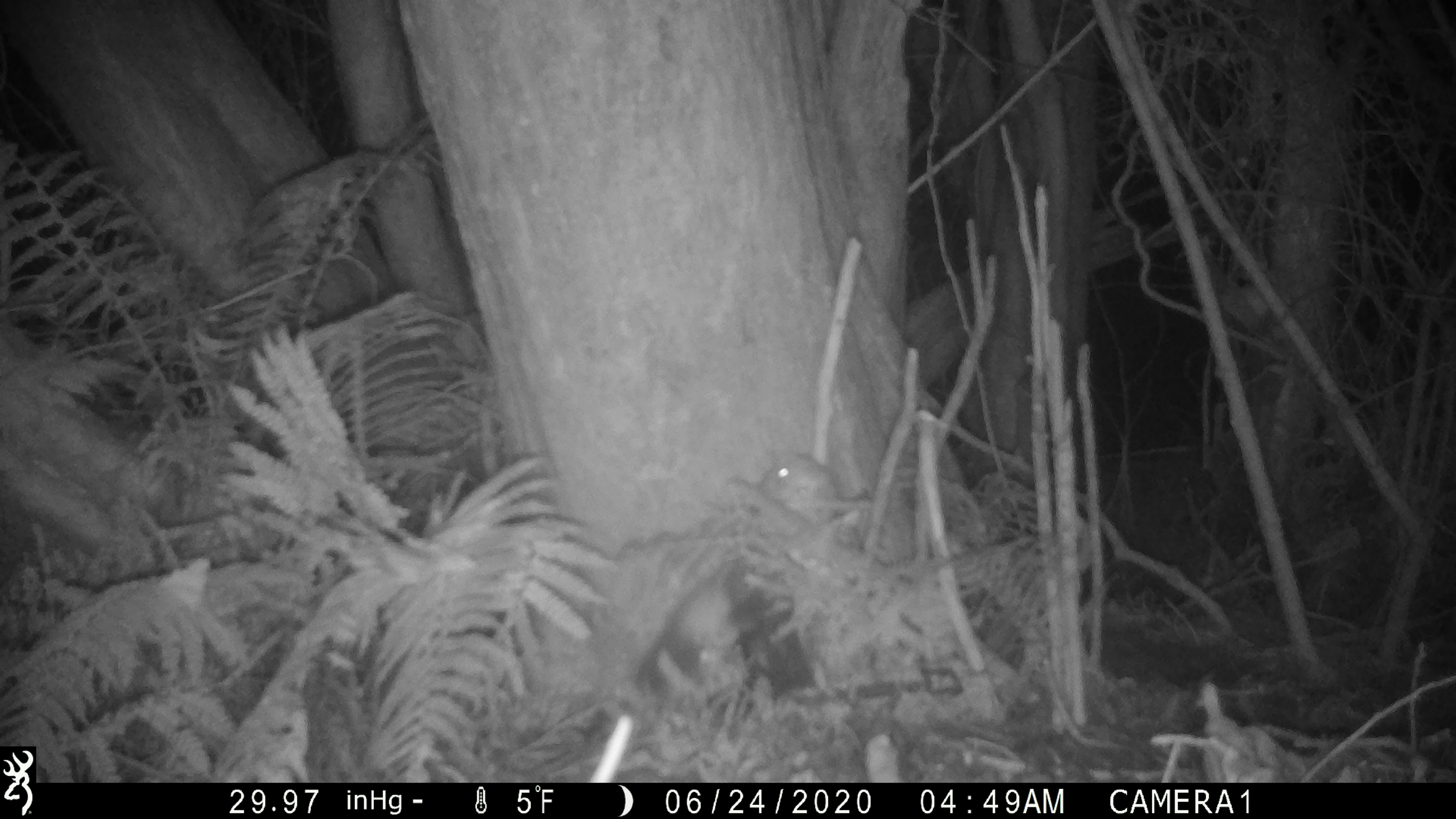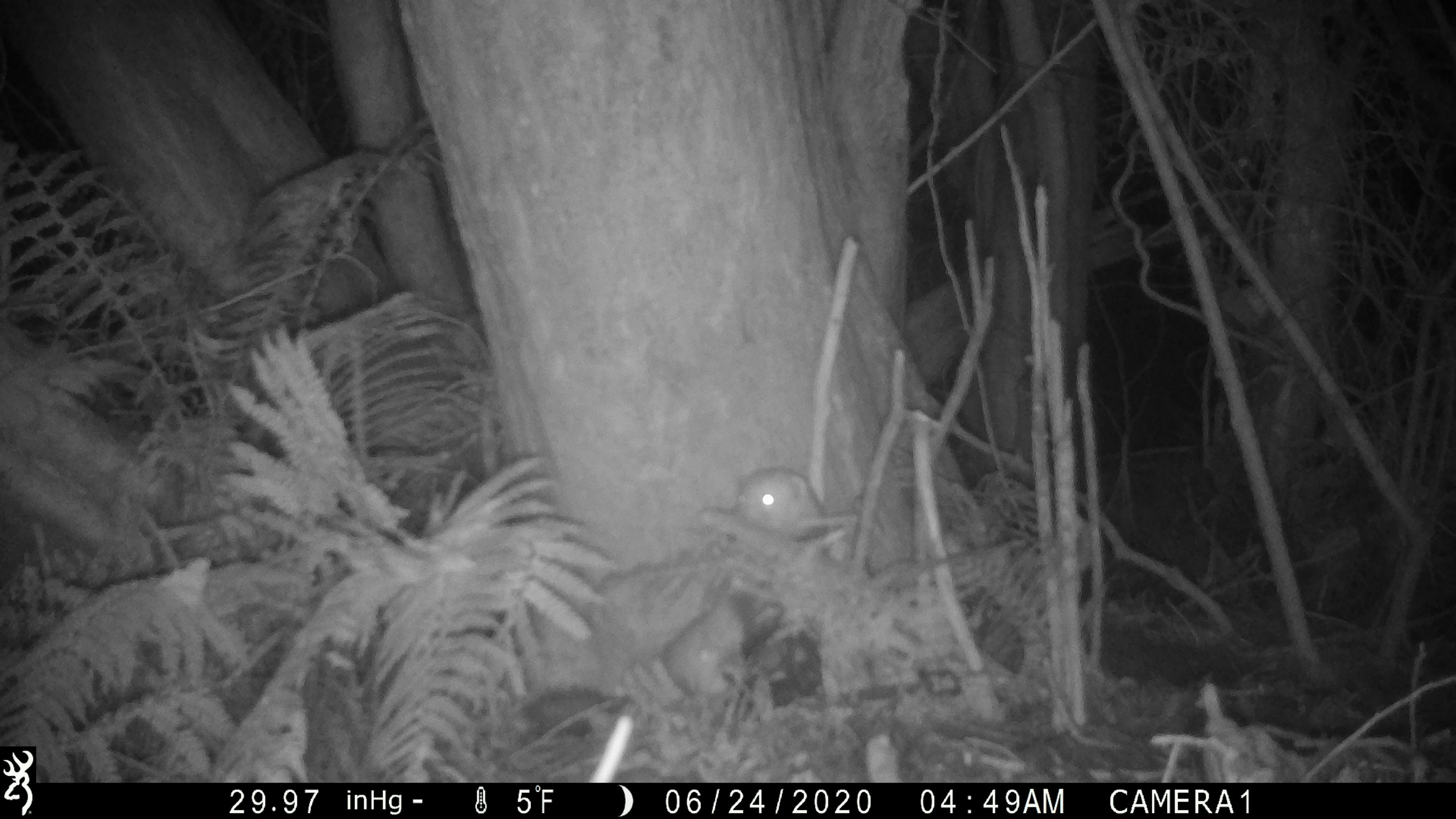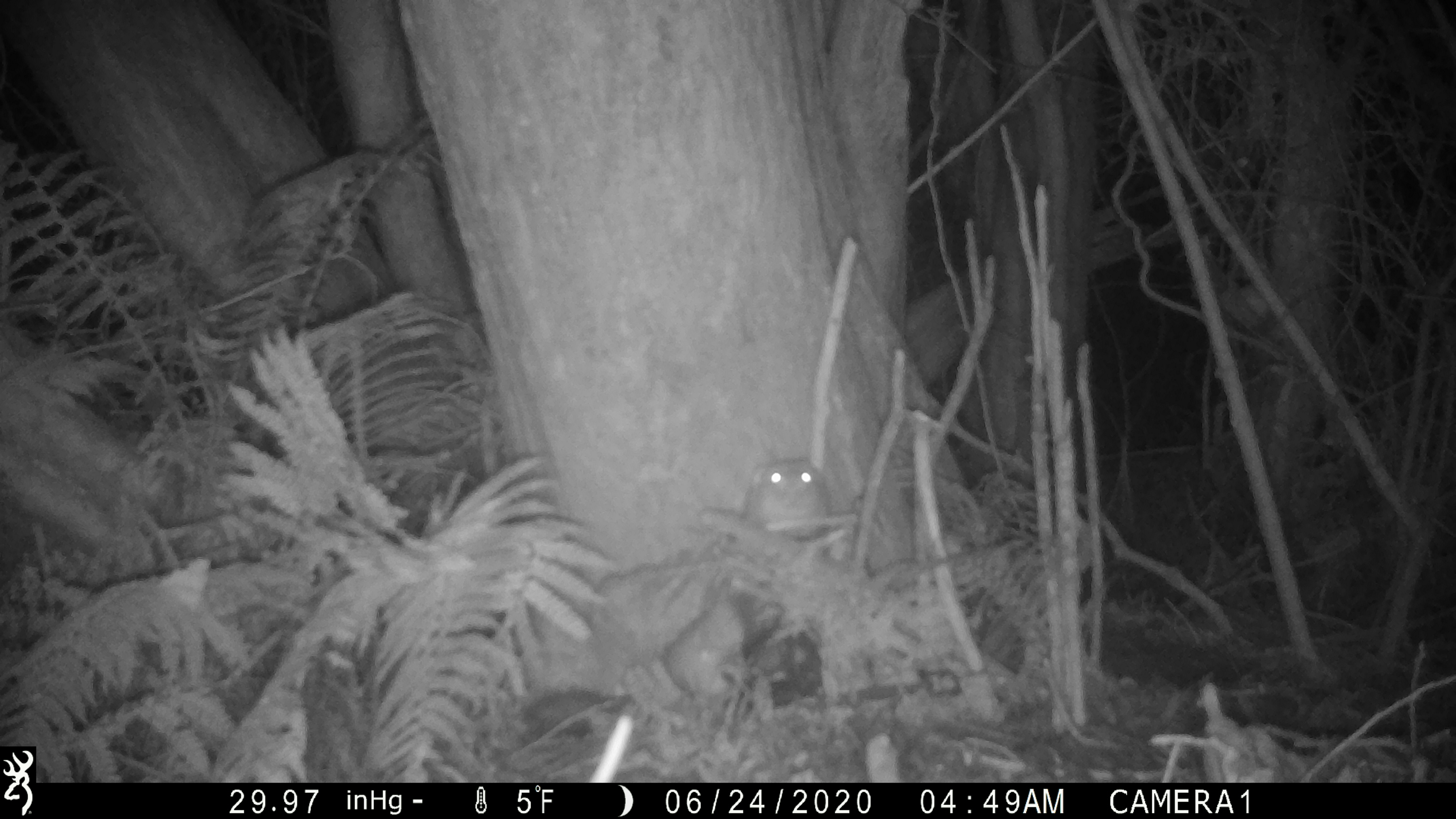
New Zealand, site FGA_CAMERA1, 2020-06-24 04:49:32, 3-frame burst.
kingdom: Animalia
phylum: Chordata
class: Mammalia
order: Carnivora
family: Mustelidae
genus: Mustela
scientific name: Mustela furo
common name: ferret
Ferret (Mustela furo).